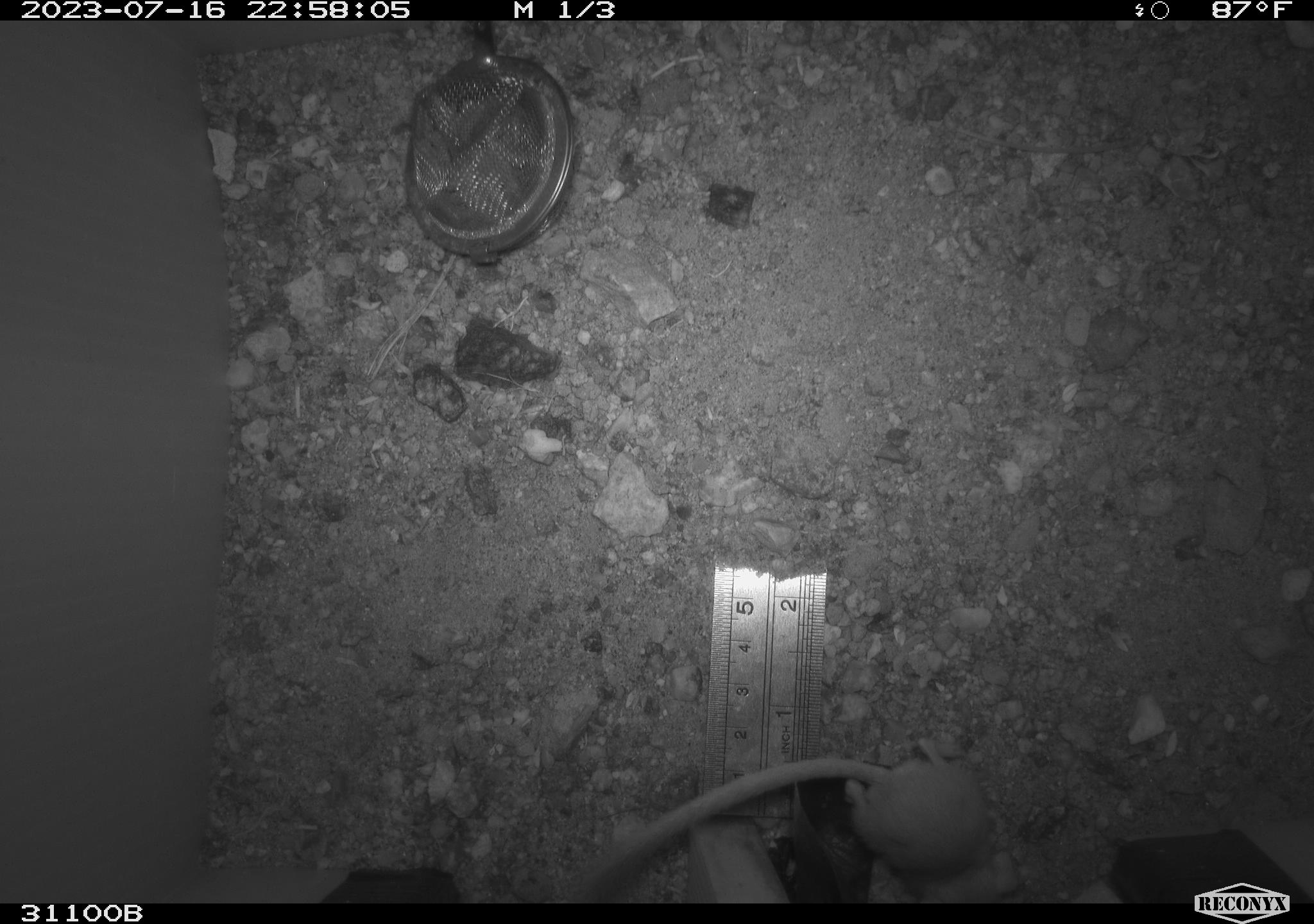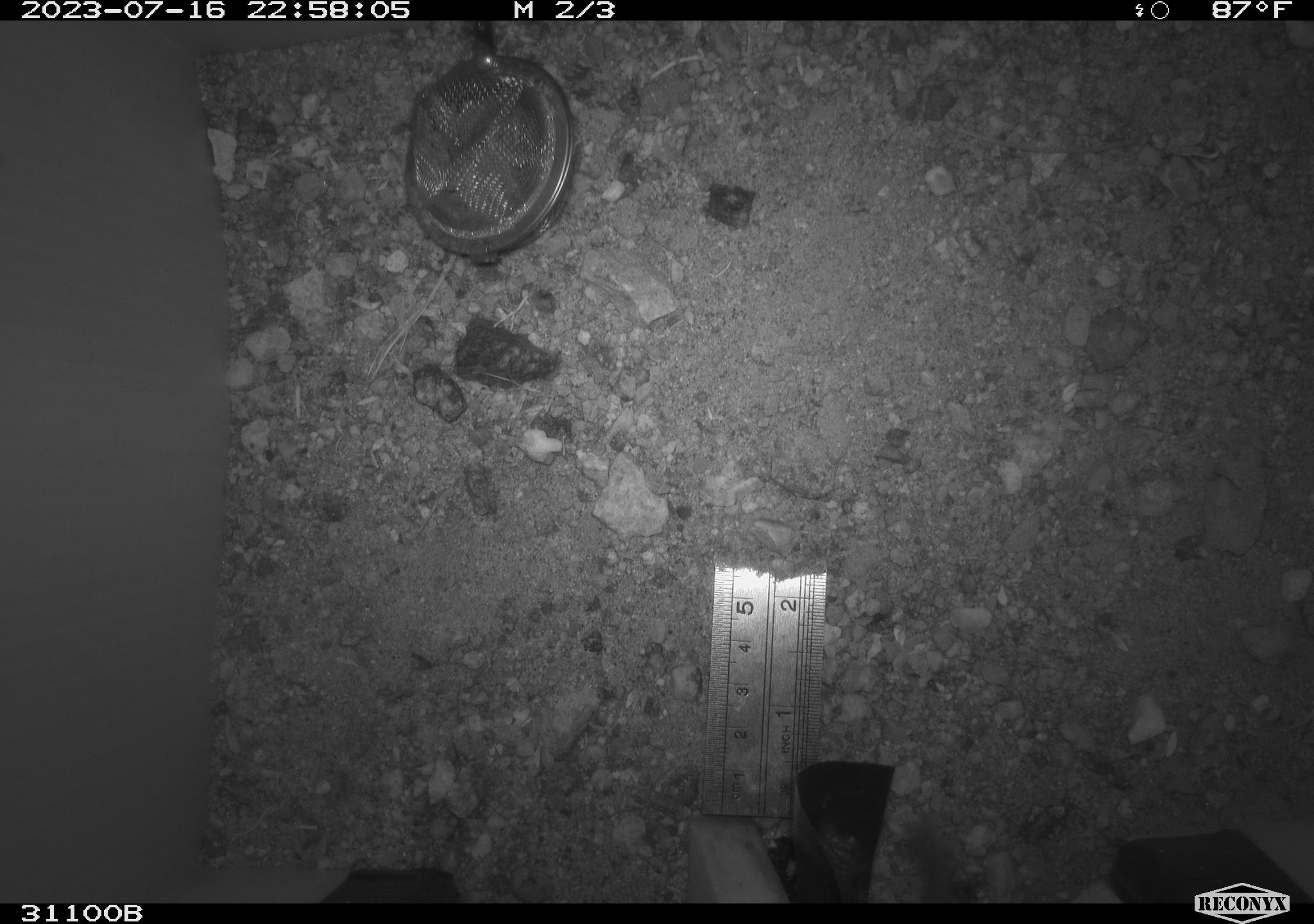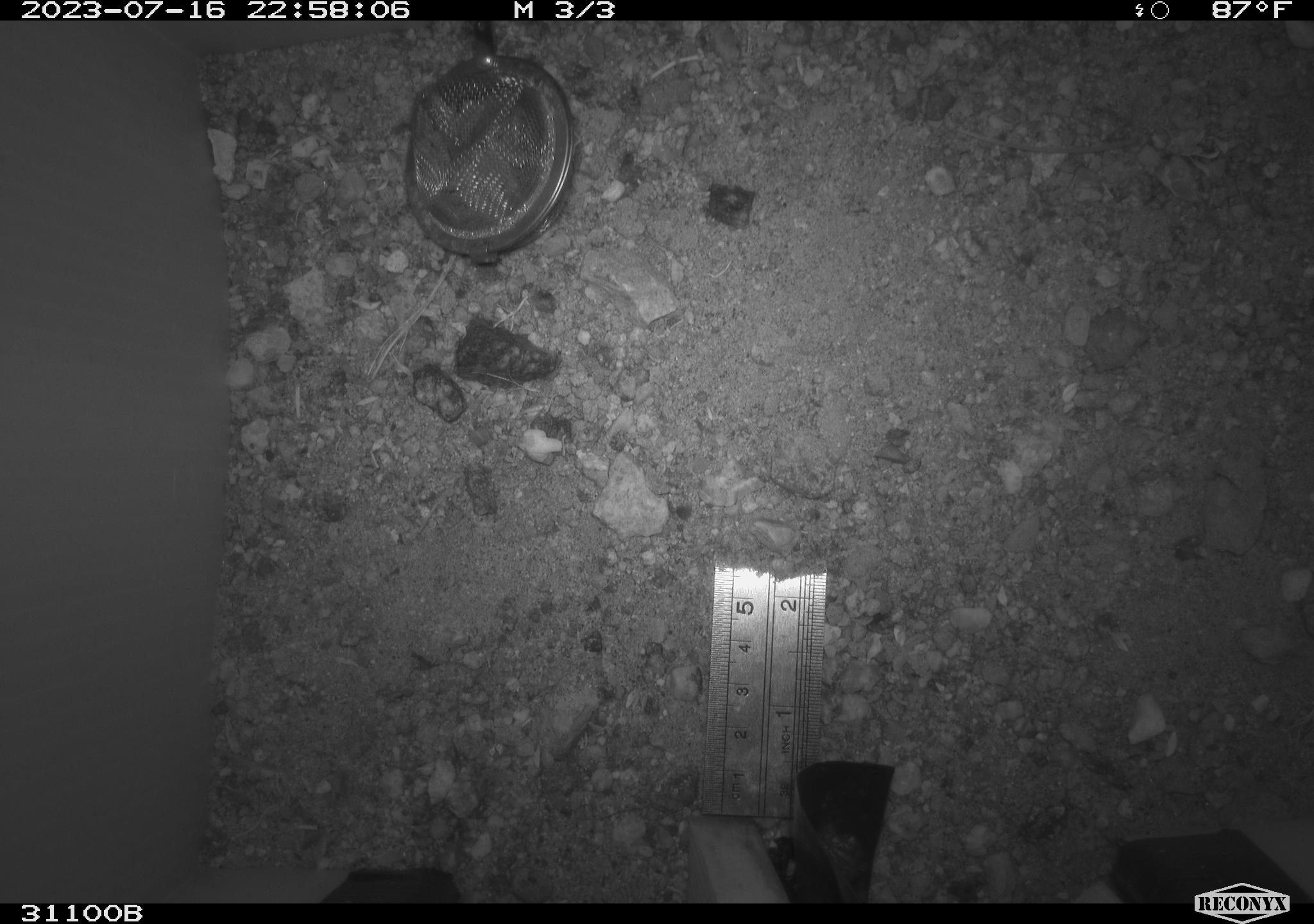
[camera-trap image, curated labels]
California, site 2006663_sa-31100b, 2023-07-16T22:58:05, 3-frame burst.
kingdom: Animalia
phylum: Chordata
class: Mammalia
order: Rodentia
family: Heteromyidae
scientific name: Heteromyidae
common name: kangaroo rats and pocket mice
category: heteromyidae family